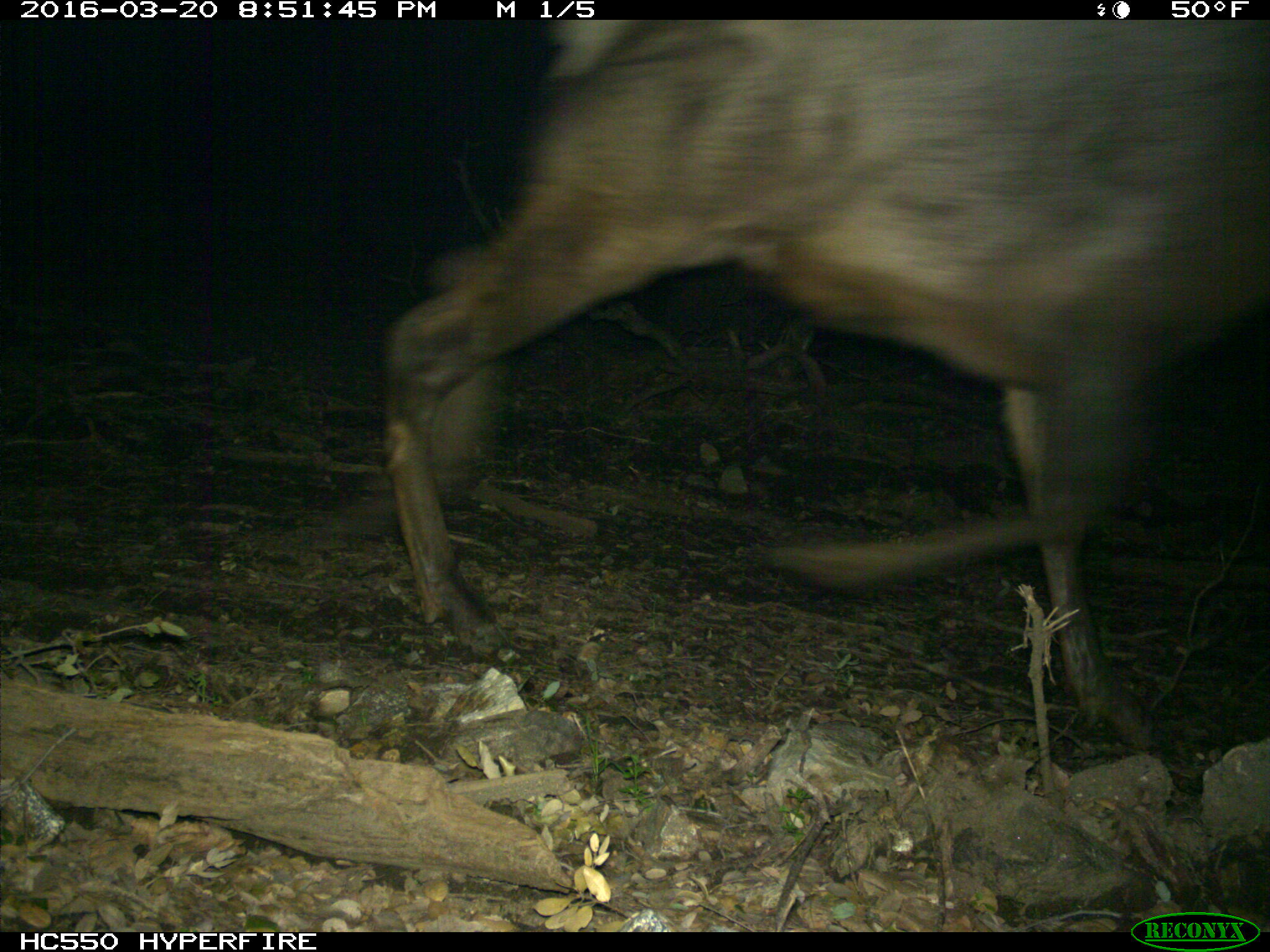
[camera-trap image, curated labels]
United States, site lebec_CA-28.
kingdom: Animalia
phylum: Chordata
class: Mammalia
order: Artiodactyla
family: Cervidae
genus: Cervus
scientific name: Cervus canadensis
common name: elk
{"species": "Cervus canadensis (elk)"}